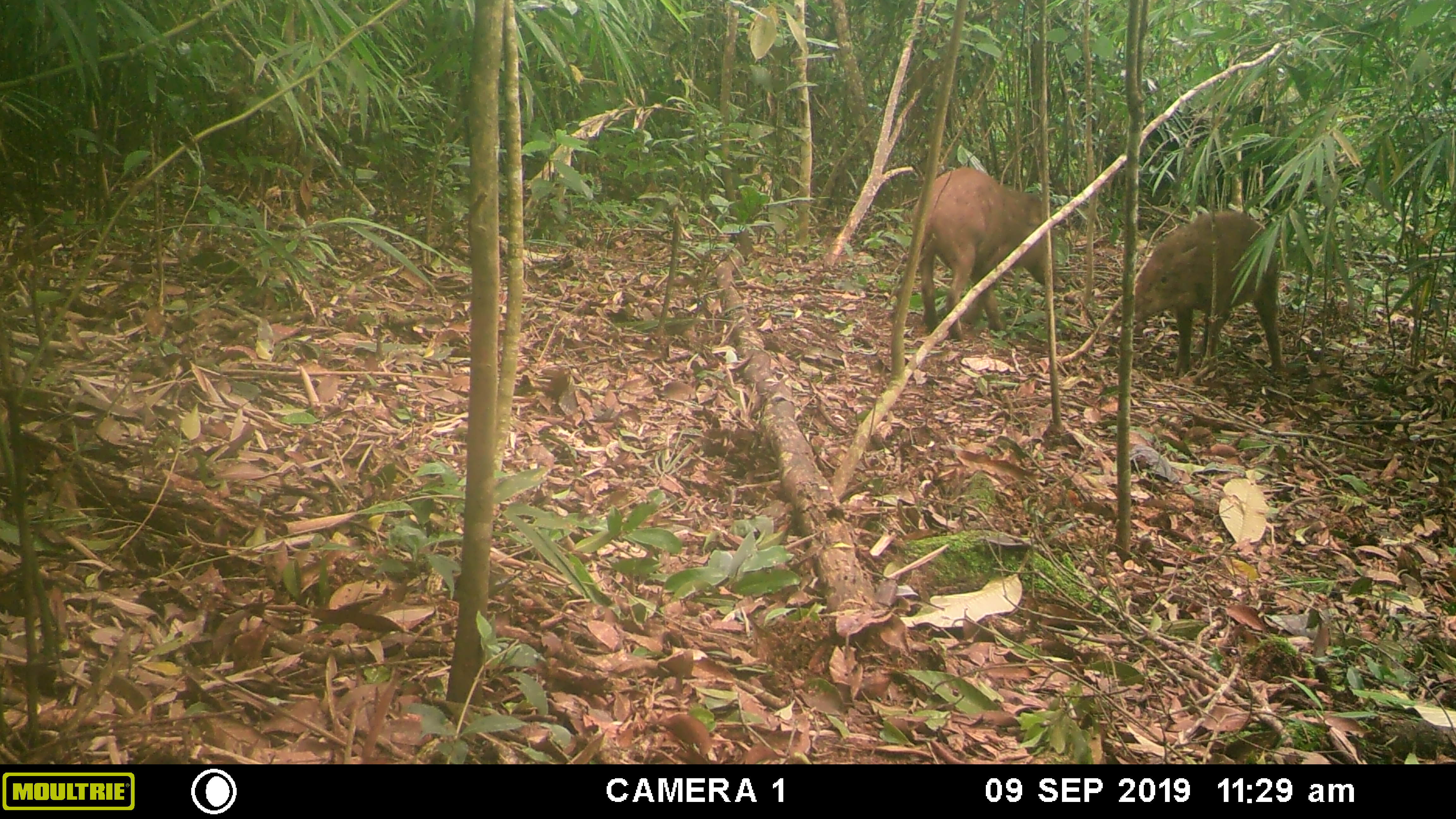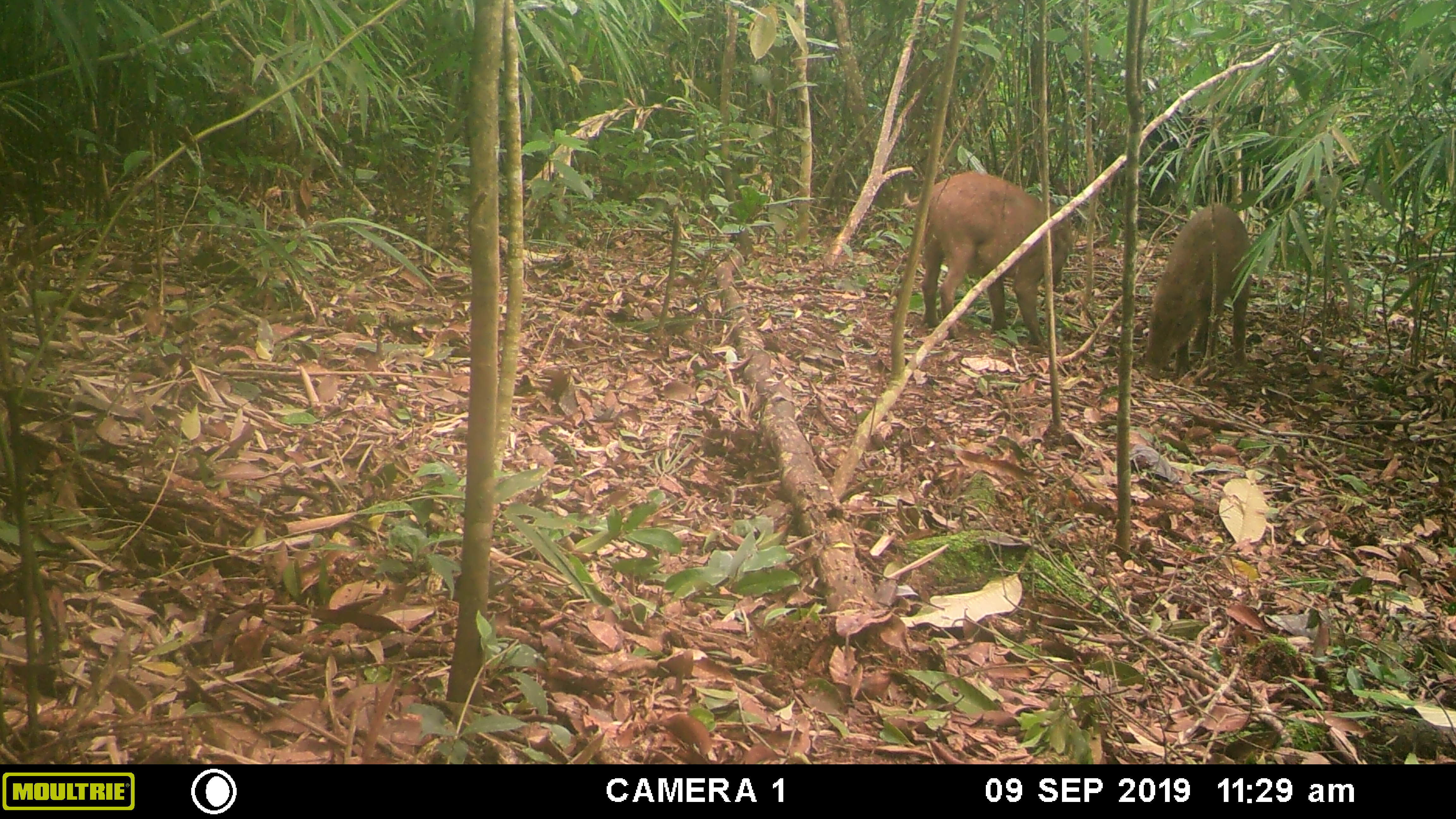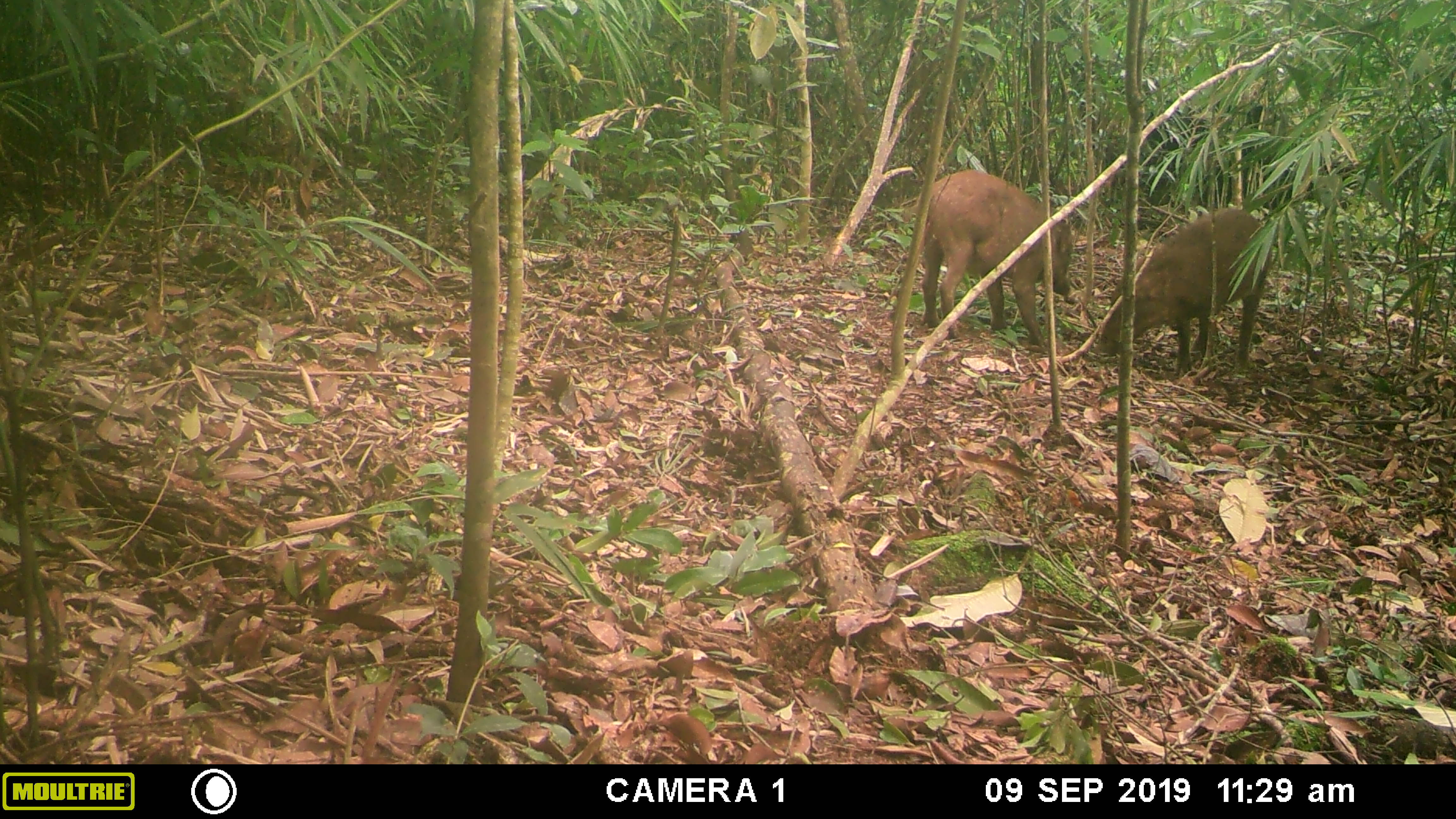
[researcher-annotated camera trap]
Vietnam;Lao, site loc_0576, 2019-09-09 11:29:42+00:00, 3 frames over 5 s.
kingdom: Animalia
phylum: Chordata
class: Mammalia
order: Artiodactyla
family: Suidae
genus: Sus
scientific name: Sus scrofa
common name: eurasian wild pig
Eurasian wild pig (Sus scrofa). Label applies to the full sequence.